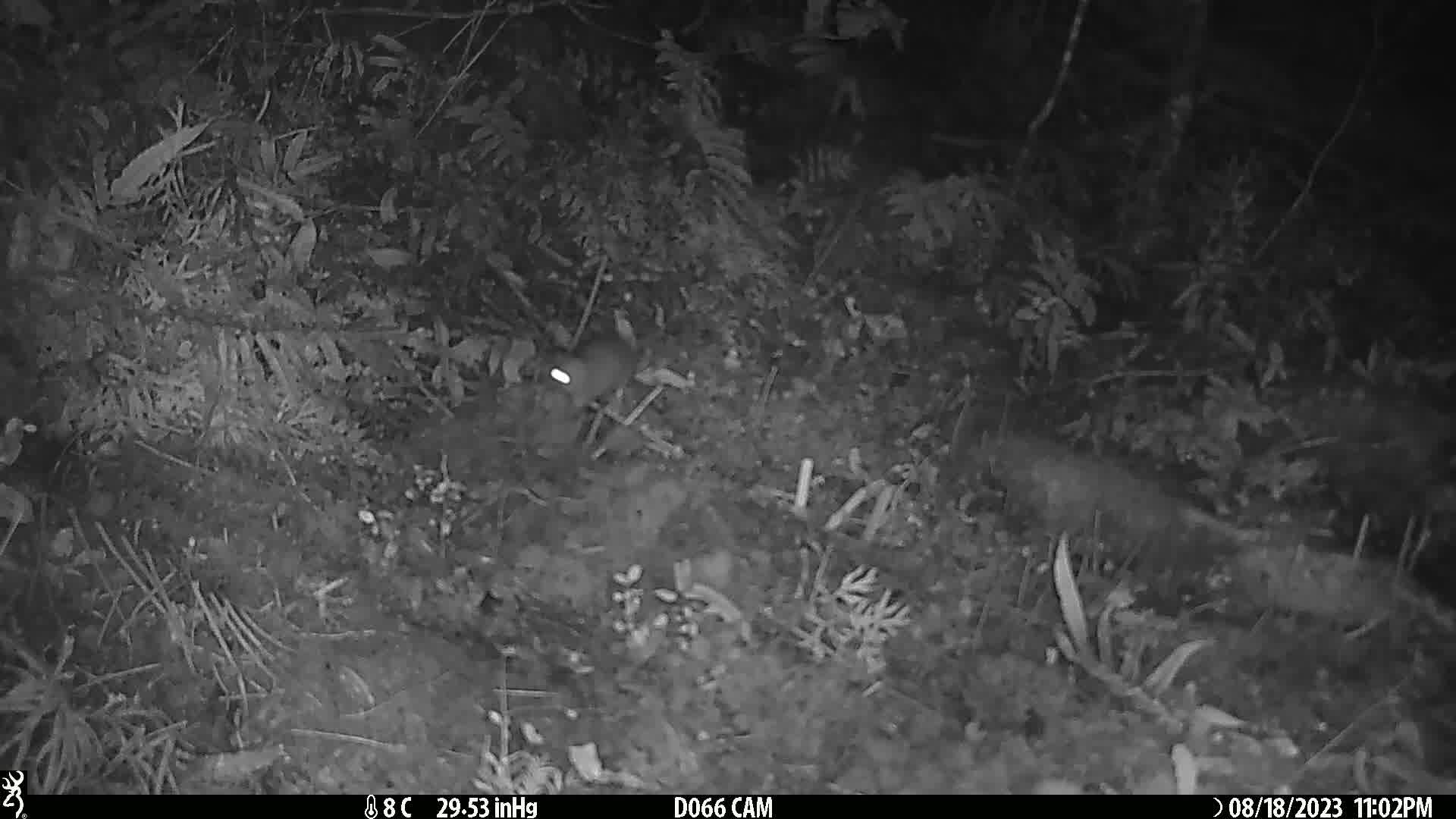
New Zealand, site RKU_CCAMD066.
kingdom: Animalia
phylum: Chordata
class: Mammalia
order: Rodentia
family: Muridae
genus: Rattus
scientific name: Rattus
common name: rat